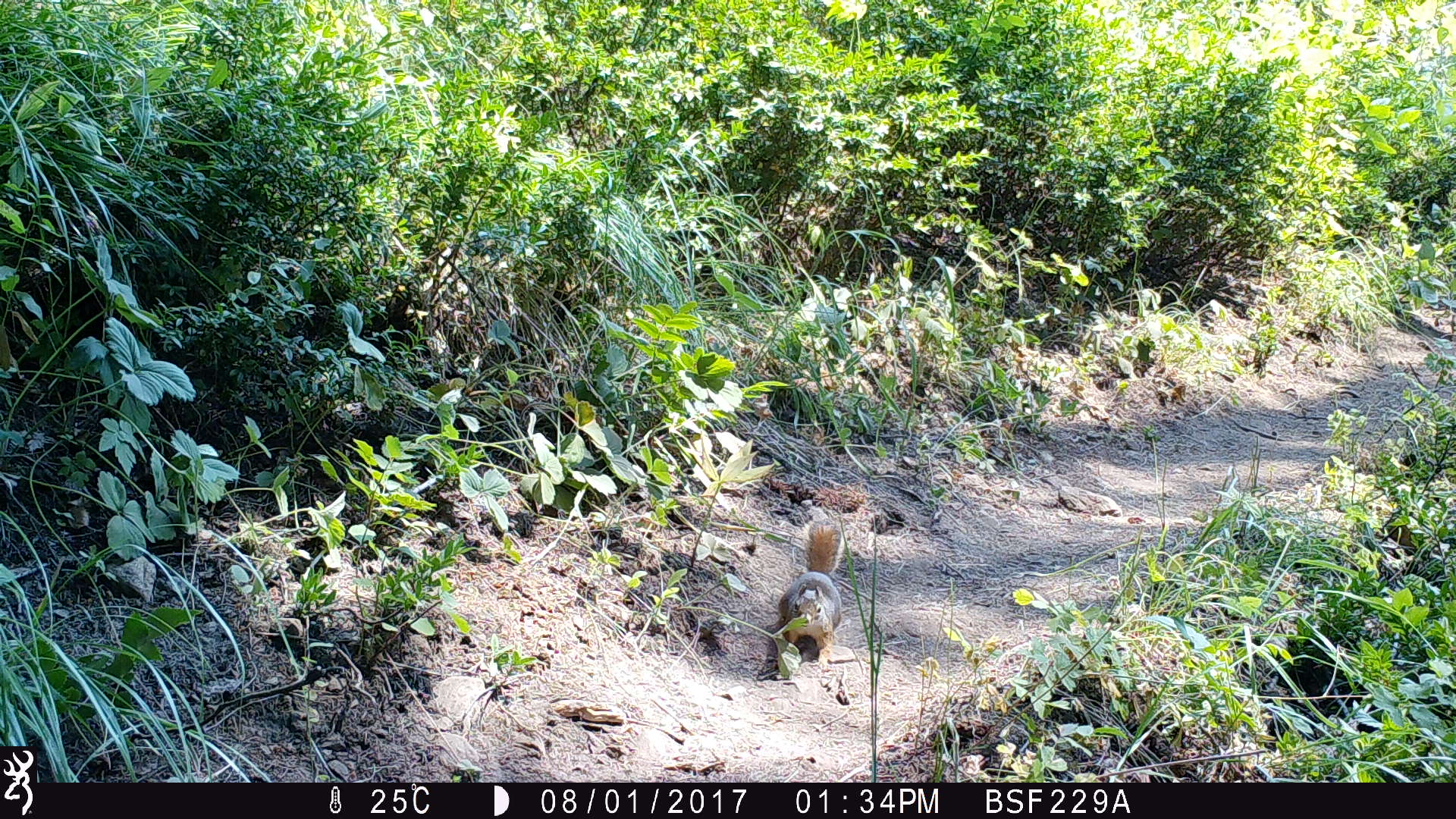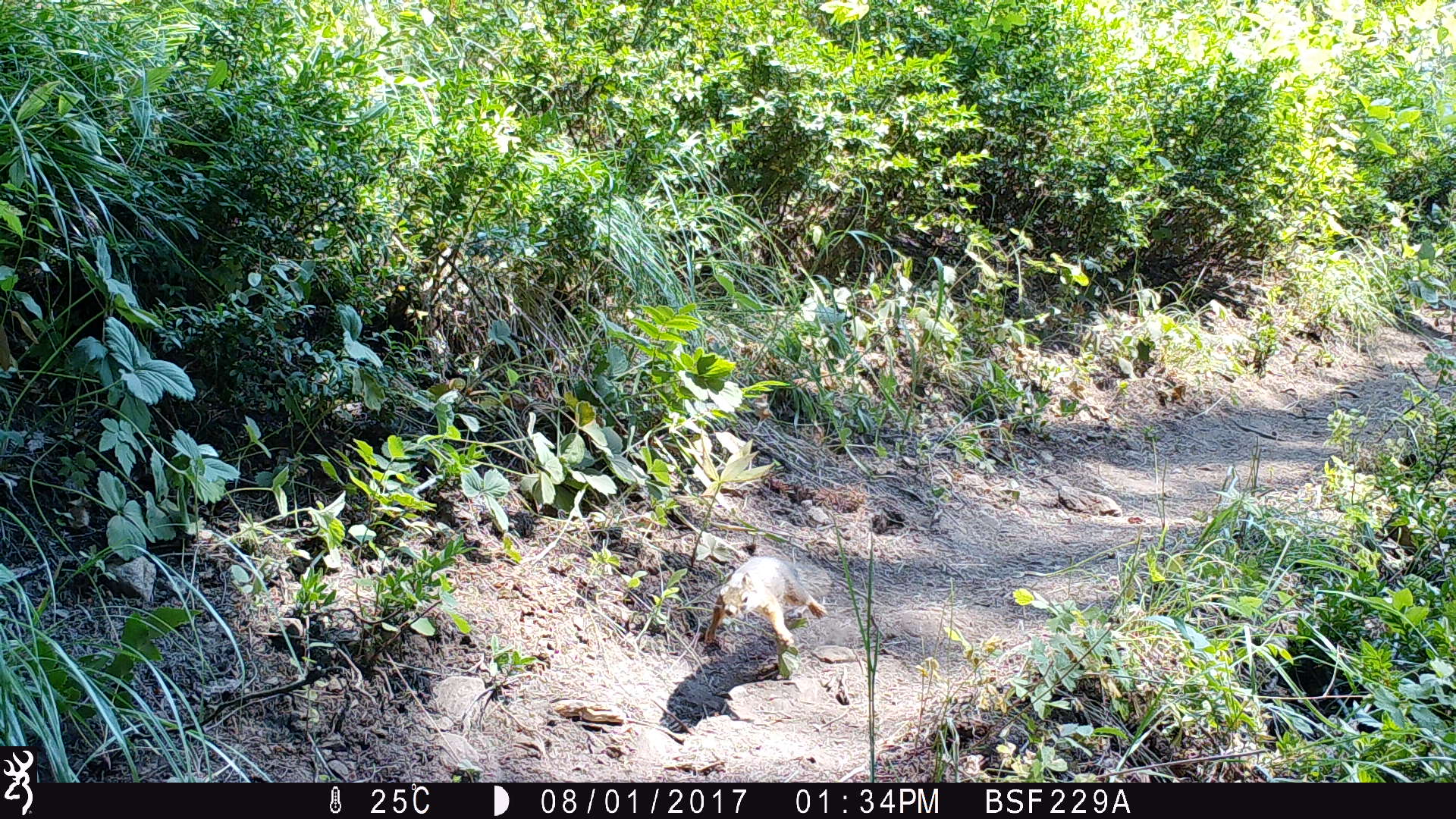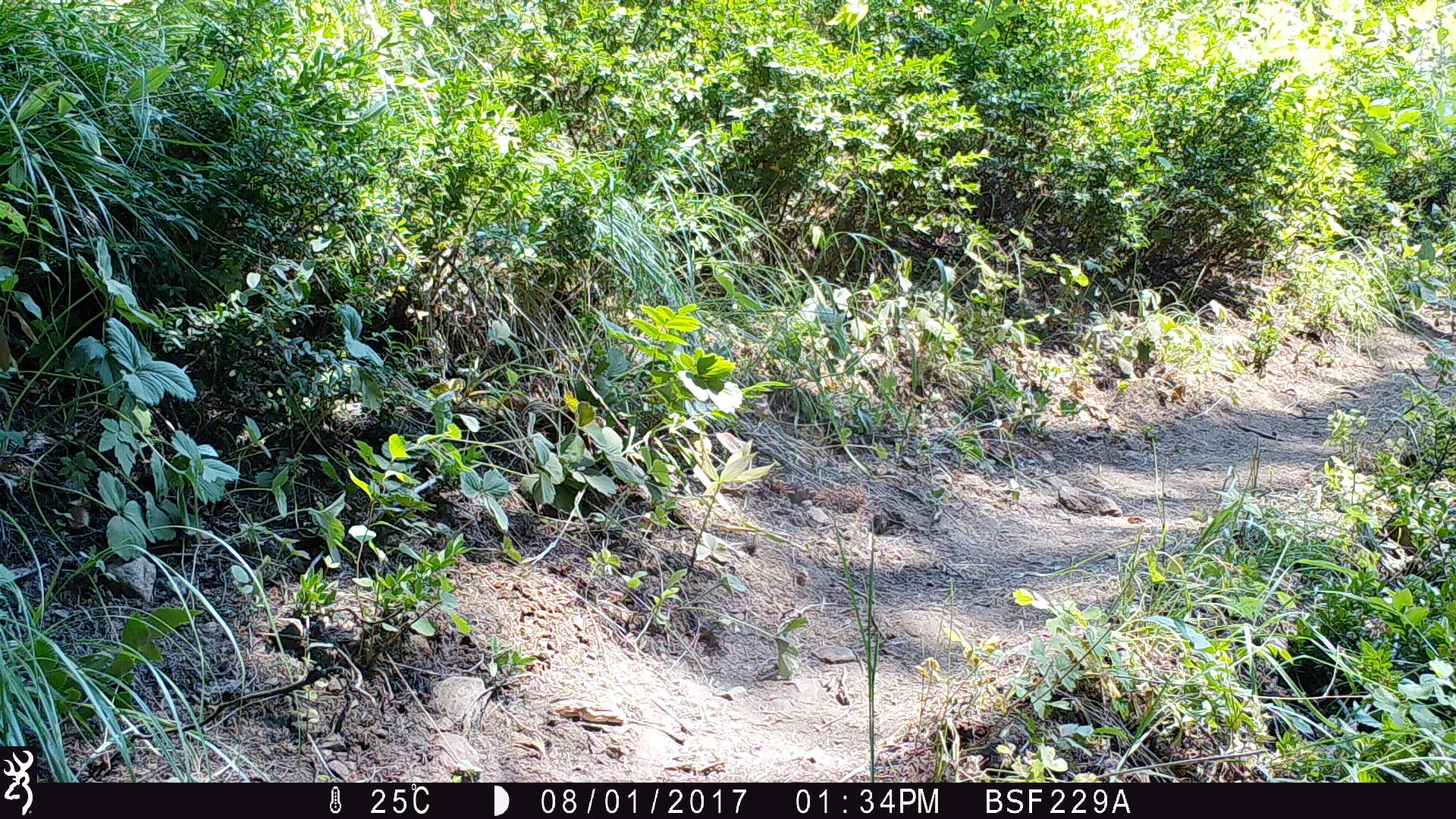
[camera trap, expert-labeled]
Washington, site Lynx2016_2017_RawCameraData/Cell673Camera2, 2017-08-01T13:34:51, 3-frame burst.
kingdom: Animalia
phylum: Chordata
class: Mammalia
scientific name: Mammalia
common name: small mammal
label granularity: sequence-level